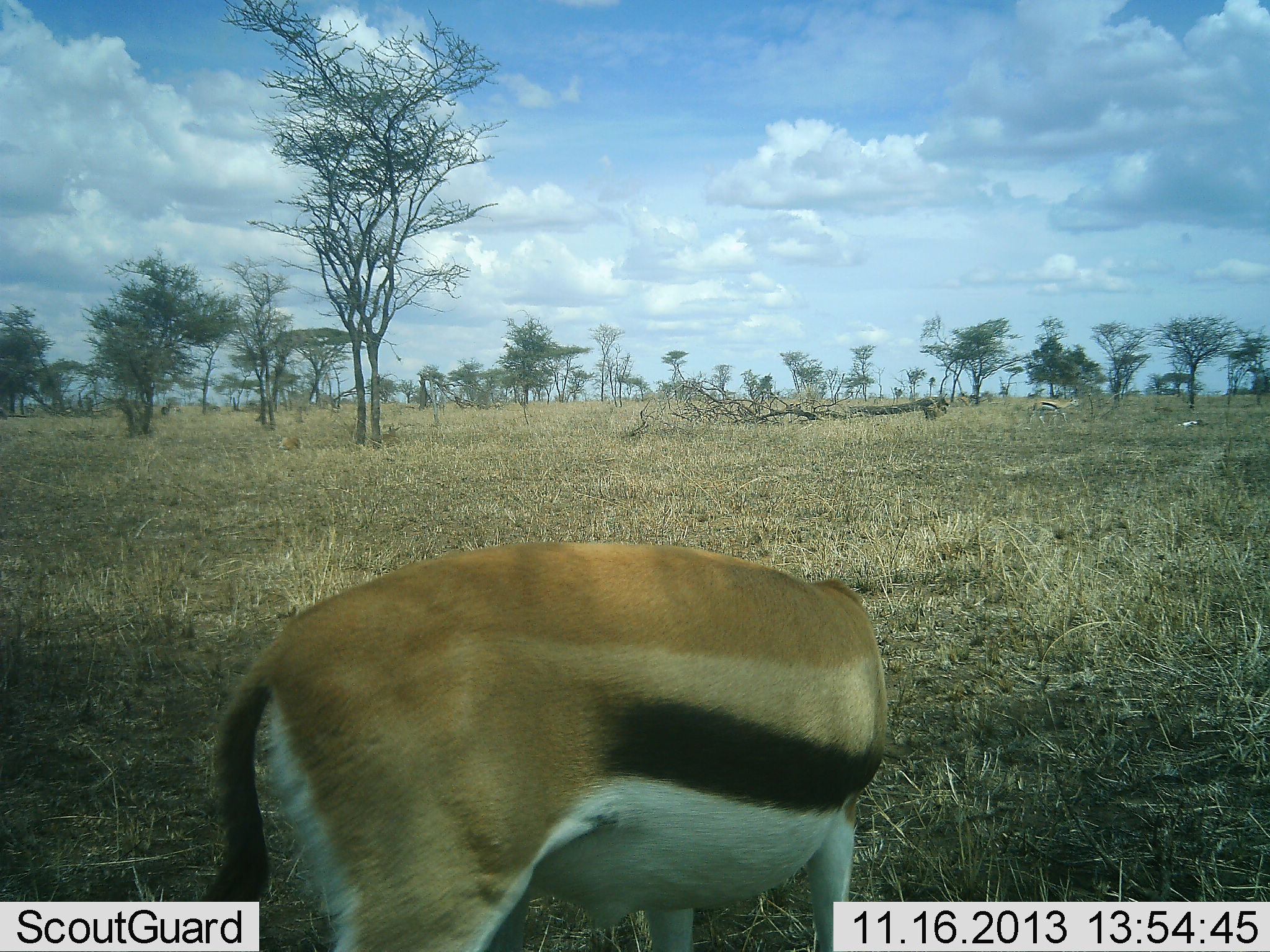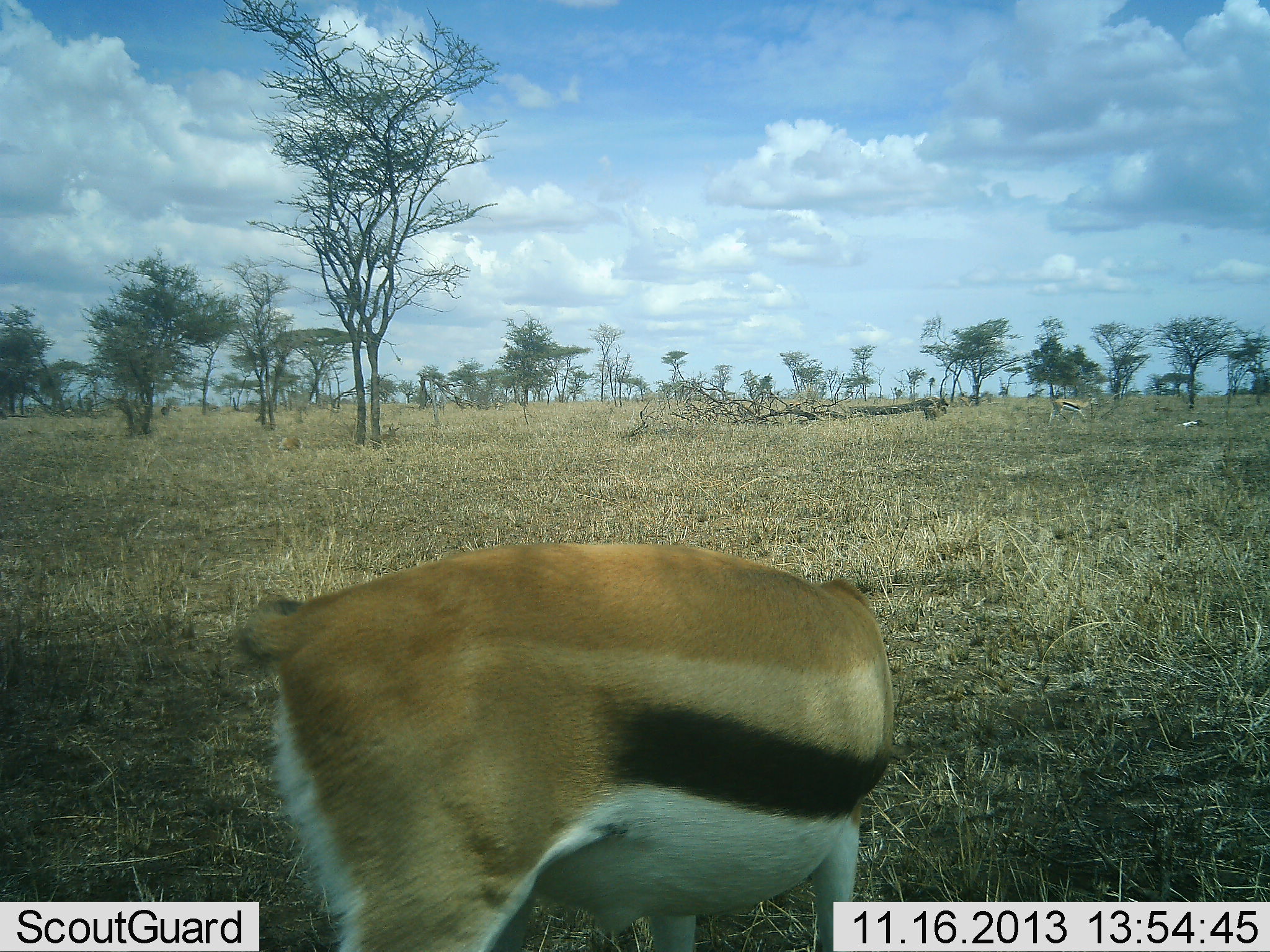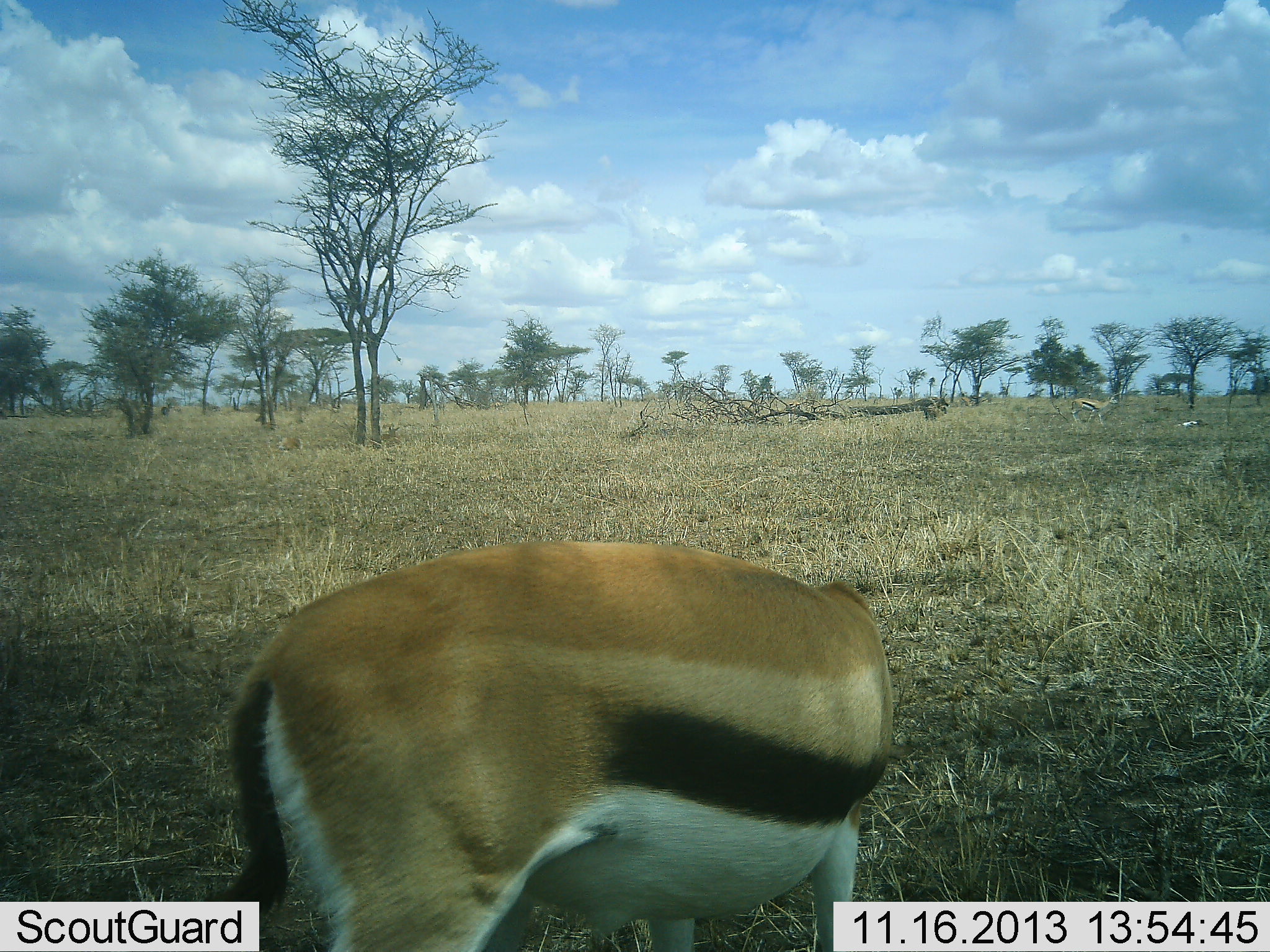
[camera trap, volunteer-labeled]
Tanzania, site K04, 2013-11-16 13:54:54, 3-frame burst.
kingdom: Animalia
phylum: Chordata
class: Mammalia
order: Artiodactyla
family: Bovidae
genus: Eudorcas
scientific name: Eudorcas thomsonii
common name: thomson's gazelle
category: gazellethomsons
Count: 1.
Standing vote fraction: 90%.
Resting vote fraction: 0%.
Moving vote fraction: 30%.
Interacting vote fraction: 0%.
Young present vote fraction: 0%.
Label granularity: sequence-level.